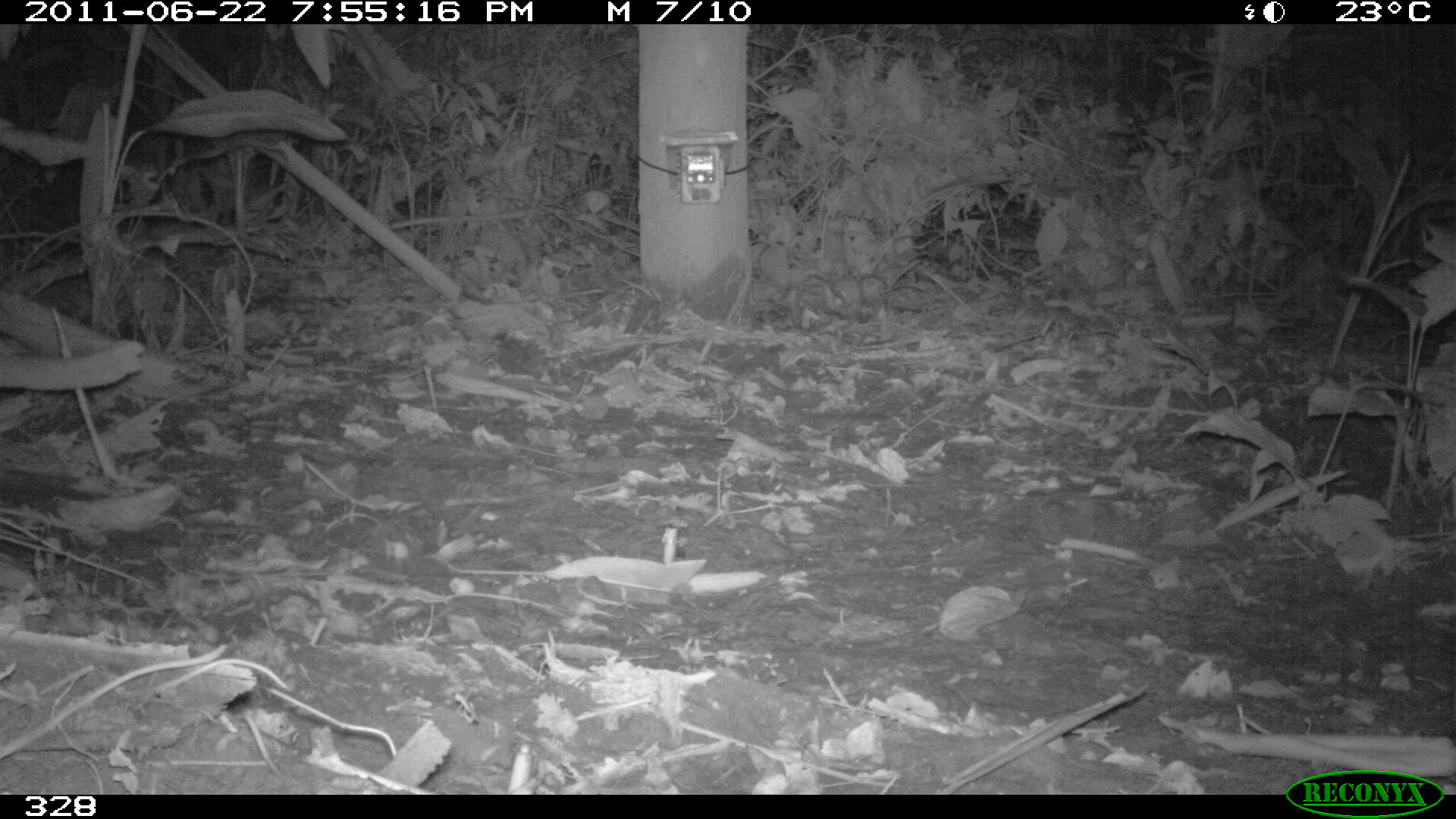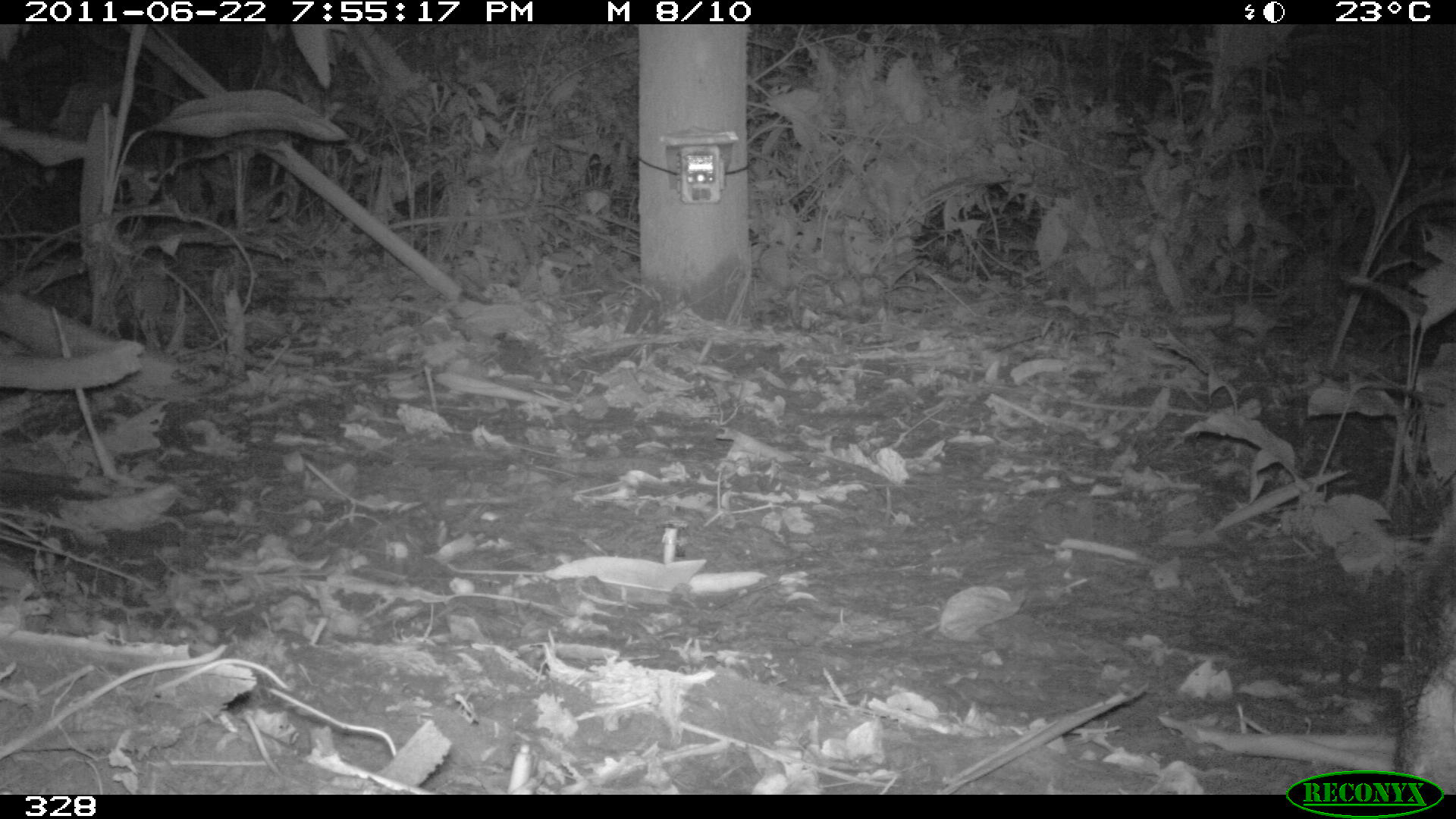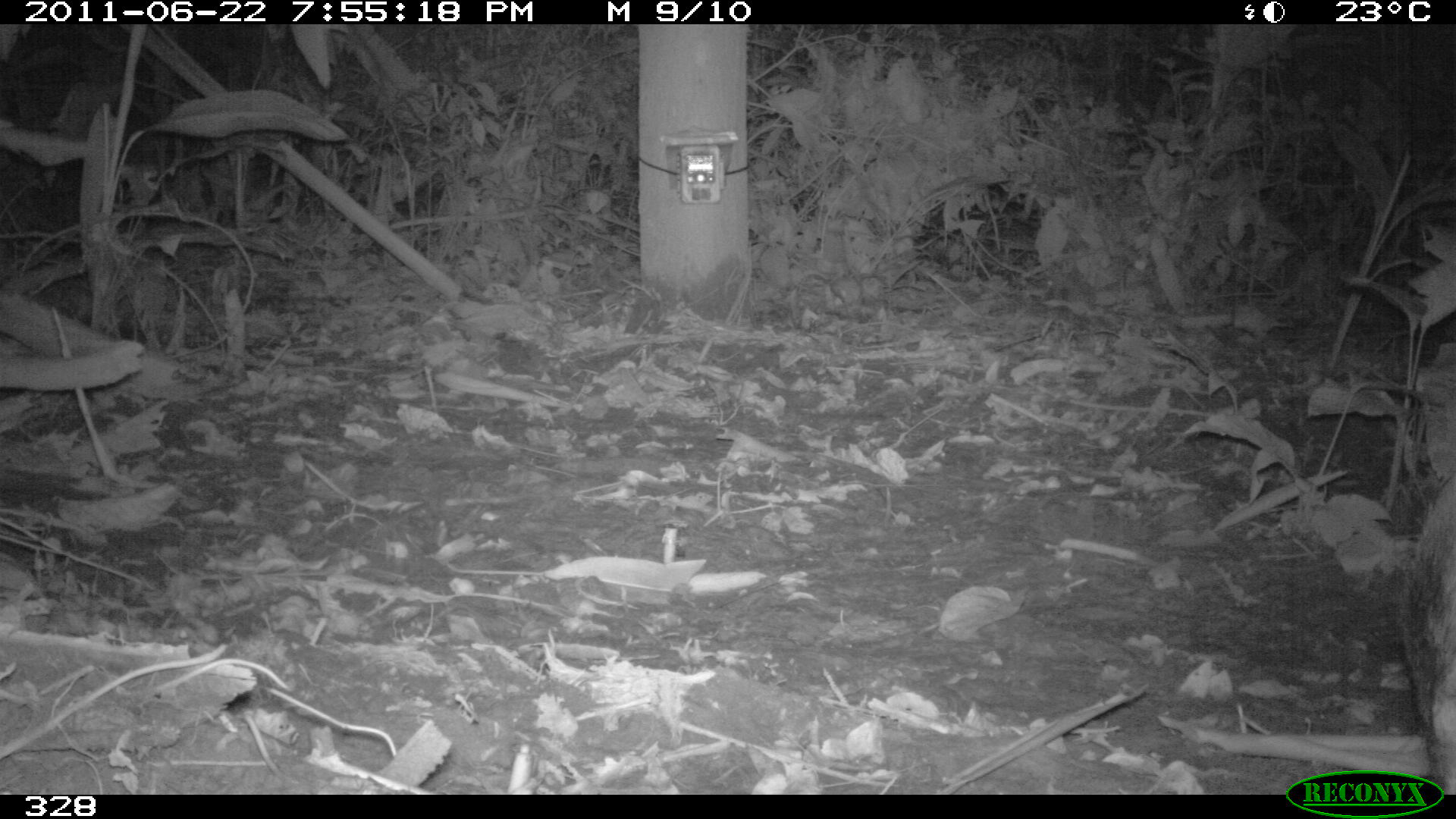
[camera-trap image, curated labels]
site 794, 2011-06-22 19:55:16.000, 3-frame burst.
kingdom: Animalia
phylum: Chordata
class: Mammalia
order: Artiodactyla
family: Tayassuidae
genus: Tayassu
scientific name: Tayassu pecari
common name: white-lipped peccary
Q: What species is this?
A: Tayassu pecari (white-lipped peccary).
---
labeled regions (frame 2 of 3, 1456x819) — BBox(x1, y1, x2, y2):
tayassu pecari: BBox(1395, 498, 1456, 772)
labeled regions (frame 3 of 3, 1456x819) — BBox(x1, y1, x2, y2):
tayassu pecari: BBox(1399, 477, 1456, 795)